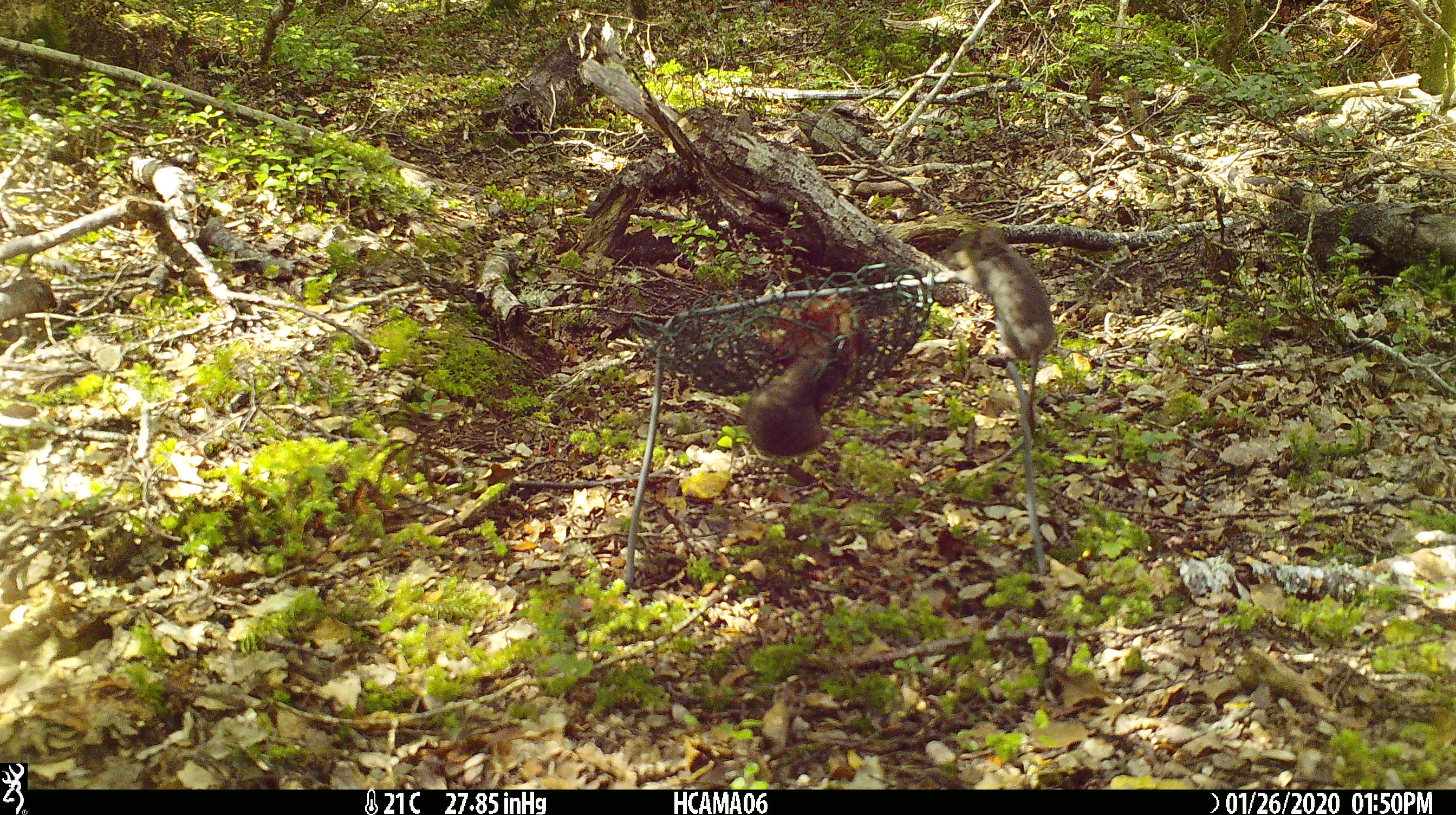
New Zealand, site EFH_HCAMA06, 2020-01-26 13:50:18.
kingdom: Animalia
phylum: Chordata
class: Mammalia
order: Rodentia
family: Muridae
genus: Mus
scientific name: Mus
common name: mouse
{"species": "mouse (Mus)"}